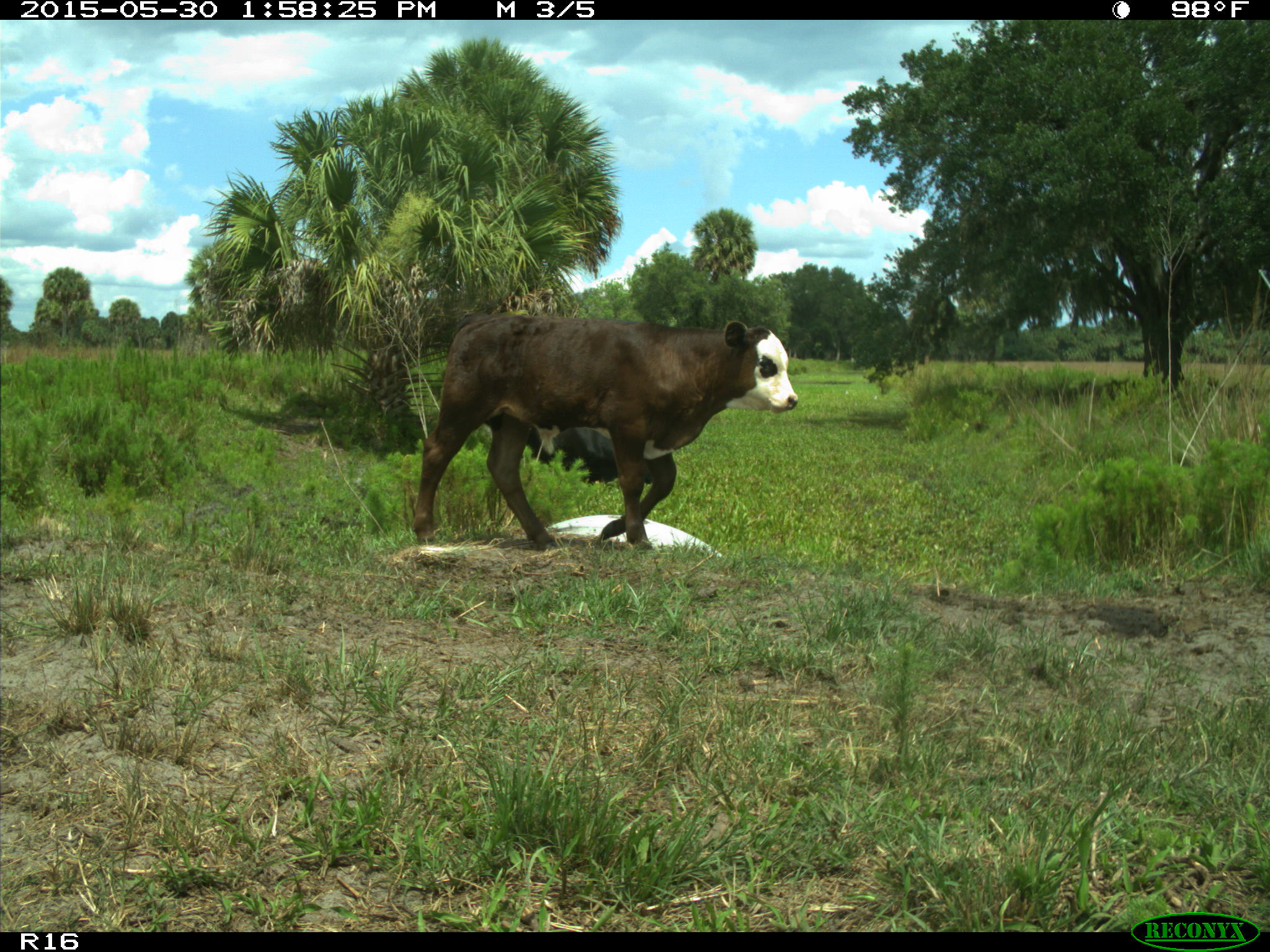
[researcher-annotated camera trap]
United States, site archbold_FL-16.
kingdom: Animalia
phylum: Chordata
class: Mammalia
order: Artiodactyla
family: Bovidae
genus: Bos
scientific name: Bos taurus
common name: domestic cow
Bos taurus (domestic cow).